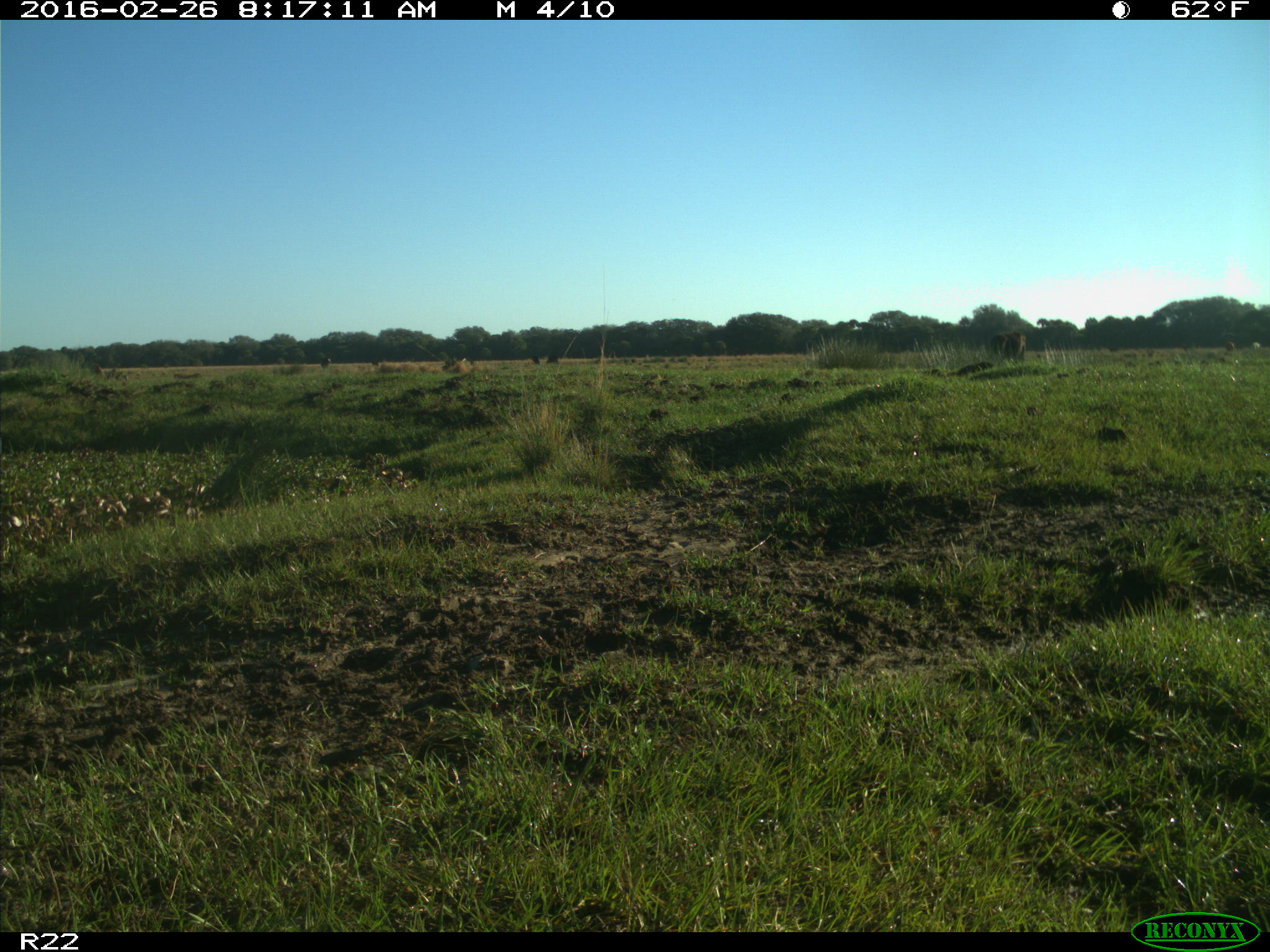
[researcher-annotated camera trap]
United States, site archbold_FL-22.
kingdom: Animalia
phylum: Chordata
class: Mammalia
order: Artiodactyla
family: Bovidae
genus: Bos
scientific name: Bos taurus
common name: domestic cow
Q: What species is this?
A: Bos taurus (domestic cow).